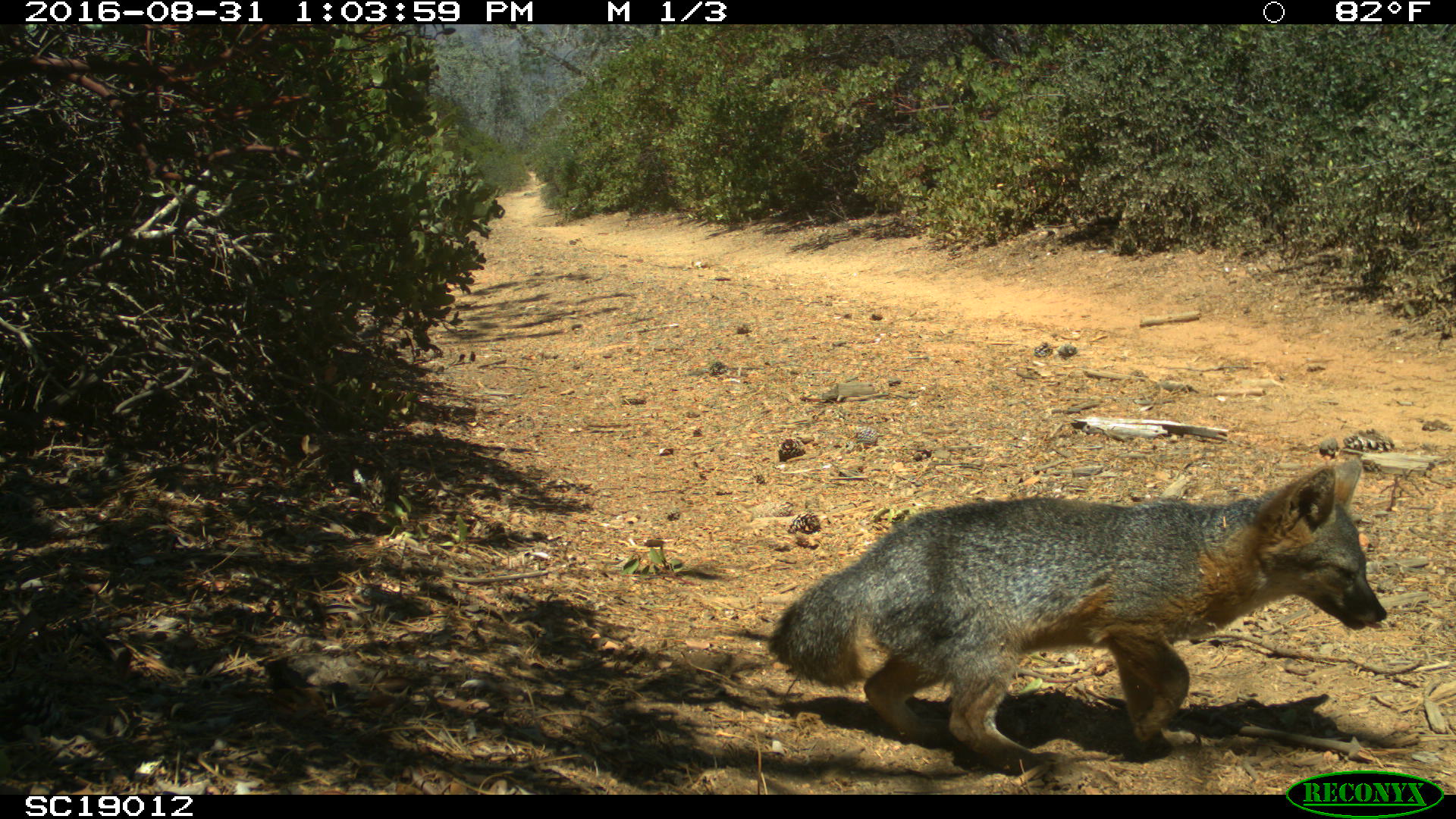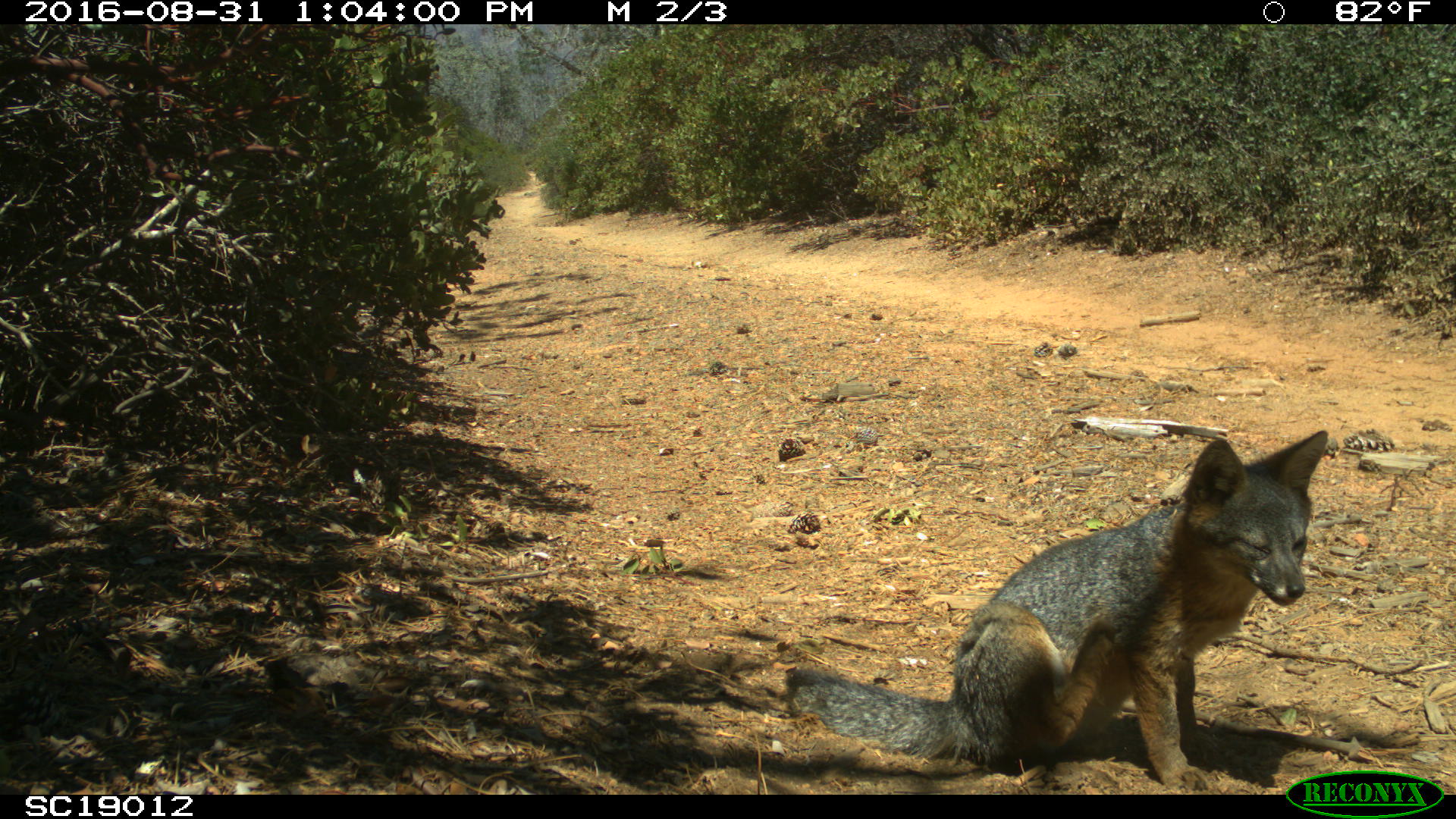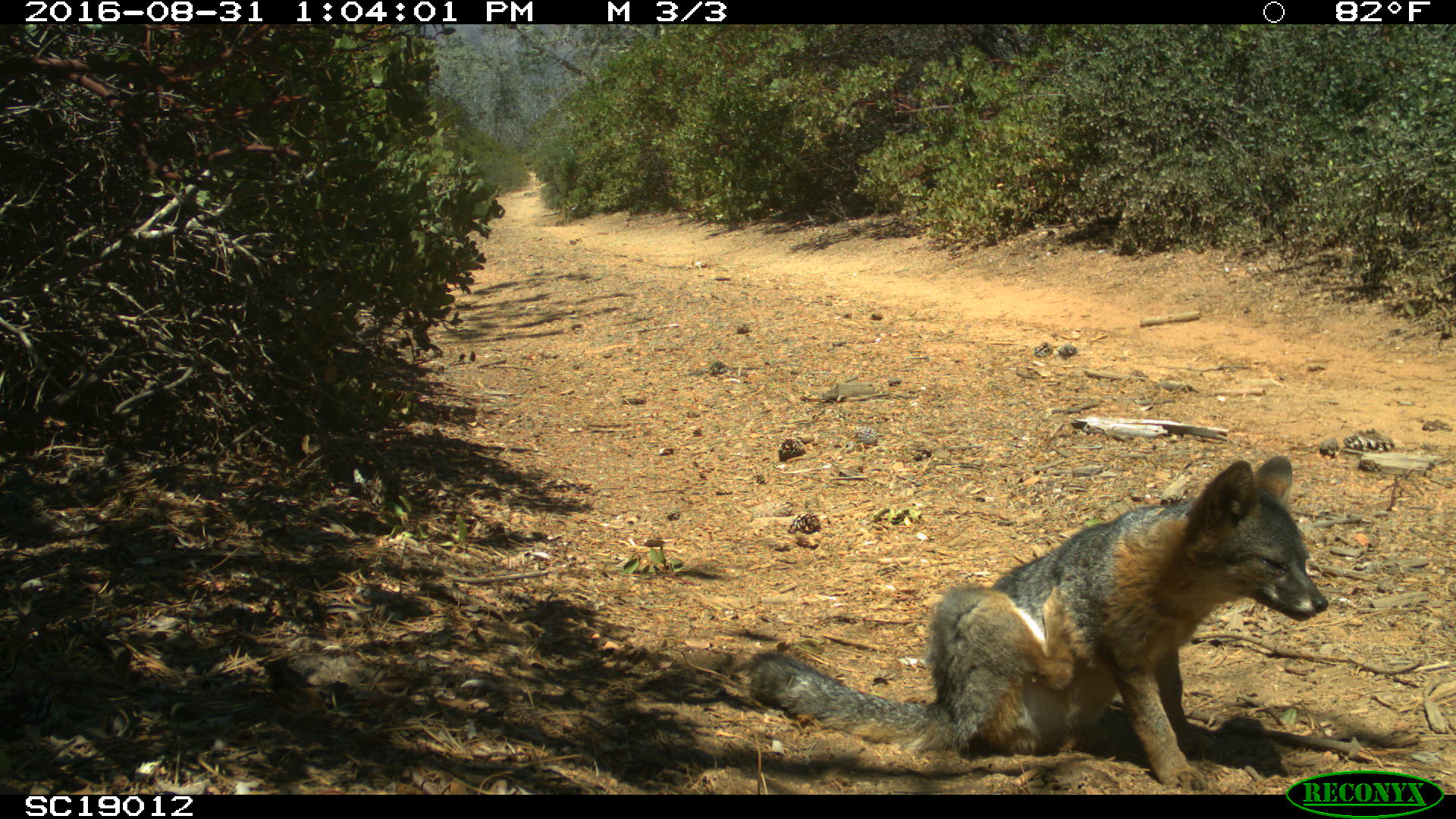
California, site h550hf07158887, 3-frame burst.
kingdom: Animalia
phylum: Chordata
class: Mammalia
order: Carnivora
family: Canidae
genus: Urocyon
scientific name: Urocyon littoralis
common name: island fox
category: fox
Fox (island fox) (Urocyon littoralis).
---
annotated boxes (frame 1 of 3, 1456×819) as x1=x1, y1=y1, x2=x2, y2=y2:
fox: x1=767, y1=459, x2=1386, y2=773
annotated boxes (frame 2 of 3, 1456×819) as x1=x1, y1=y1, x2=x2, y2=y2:
fox: x1=783, y1=428, x2=1328, y2=789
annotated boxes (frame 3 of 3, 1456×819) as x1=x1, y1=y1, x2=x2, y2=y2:
fox: x1=745, y1=457, x2=1328, y2=789